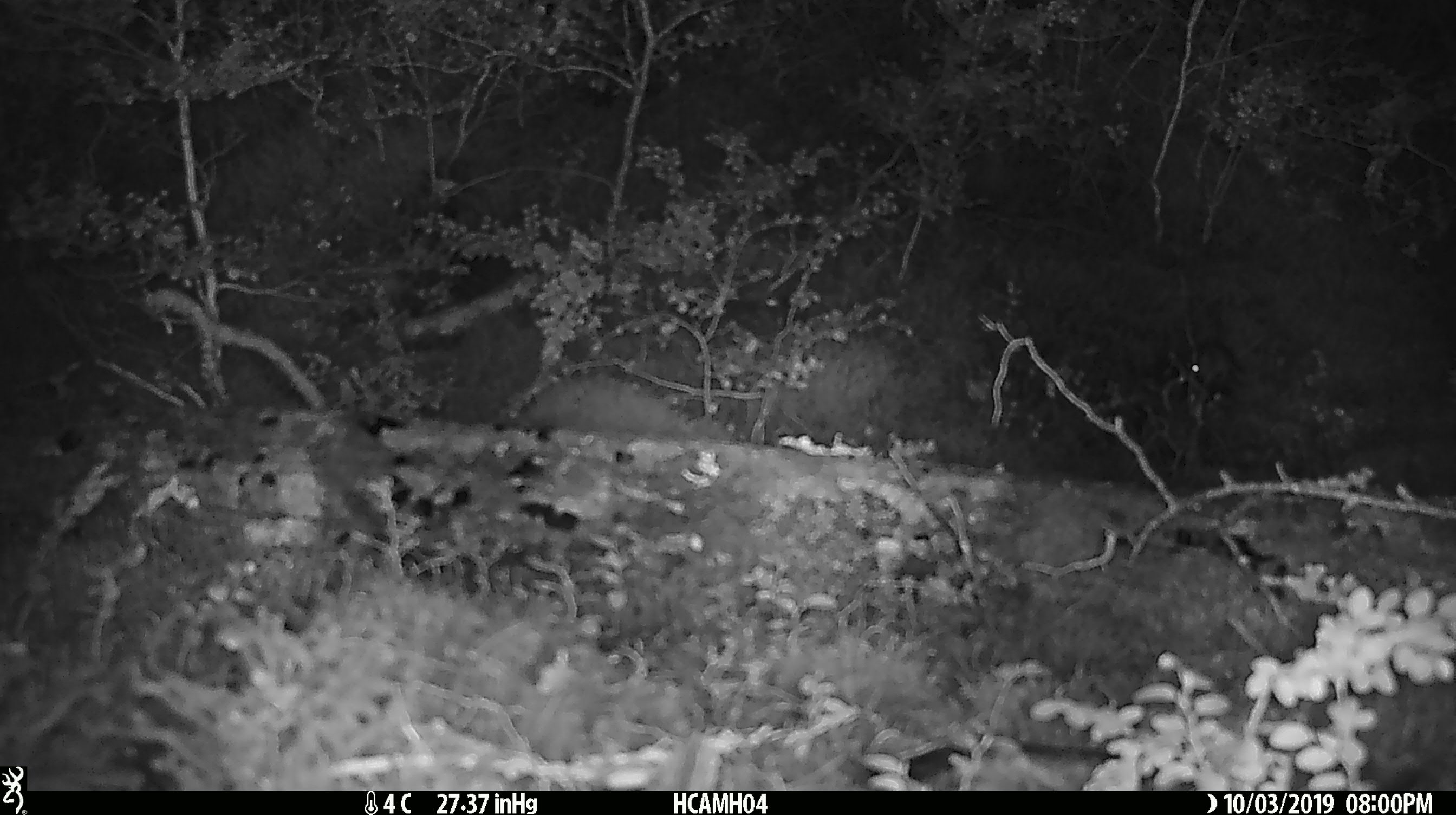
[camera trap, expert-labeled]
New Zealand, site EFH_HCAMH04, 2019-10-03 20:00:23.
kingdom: Animalia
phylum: Chordata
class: Mammalia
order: Rodentia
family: Muridae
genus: Mus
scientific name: Mus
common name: mouse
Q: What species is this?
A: Mouse (Mus).